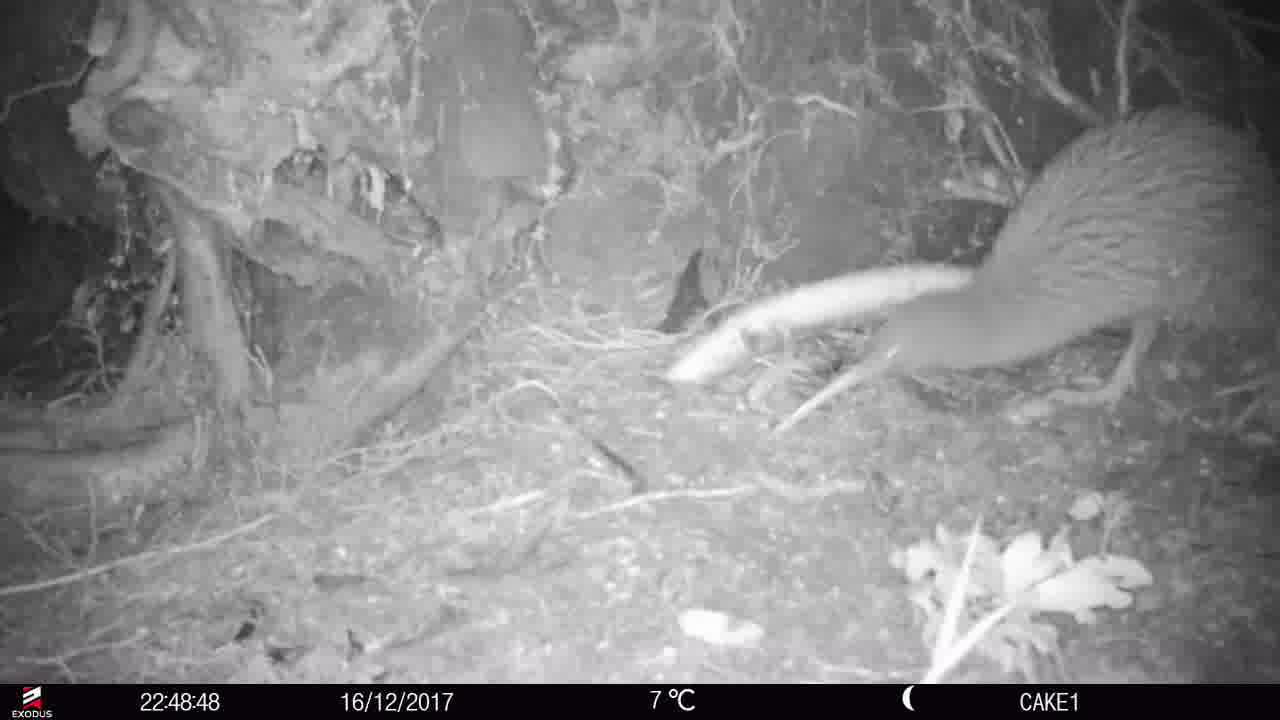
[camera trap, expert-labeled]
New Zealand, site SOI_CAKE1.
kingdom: Animalia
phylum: Chordata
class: Aves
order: Apterygiformes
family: Apterygidae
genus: Apteryx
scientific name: Apteryx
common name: kiwi